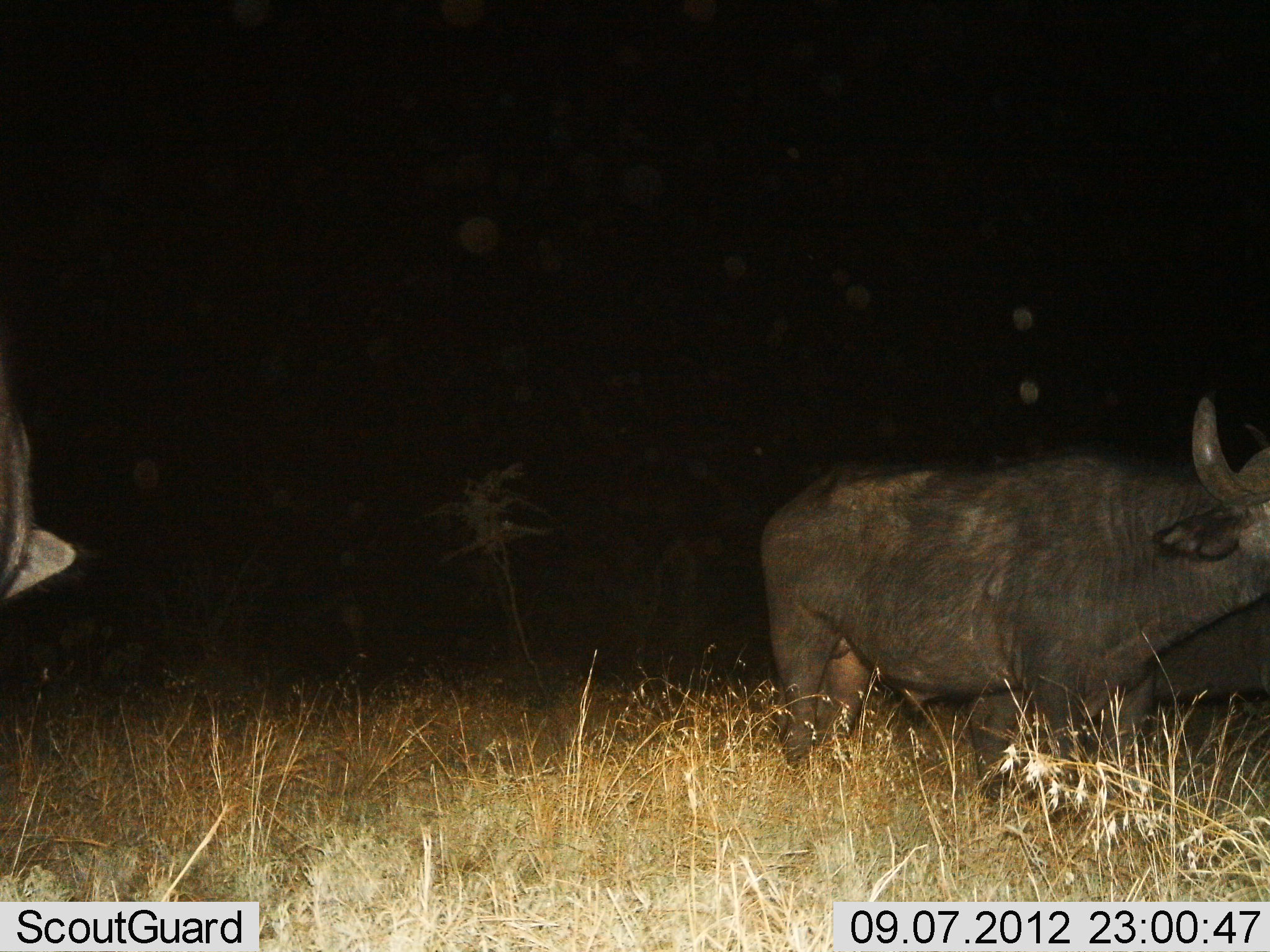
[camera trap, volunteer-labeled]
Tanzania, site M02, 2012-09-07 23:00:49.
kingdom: Animalia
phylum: Chordata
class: Mammalia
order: Artiodactyla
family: Bovidae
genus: Syncerus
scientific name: Syncerus caffer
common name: cape buffalo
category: buffalo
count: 3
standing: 100%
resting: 0%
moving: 0%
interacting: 0%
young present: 0%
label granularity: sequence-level